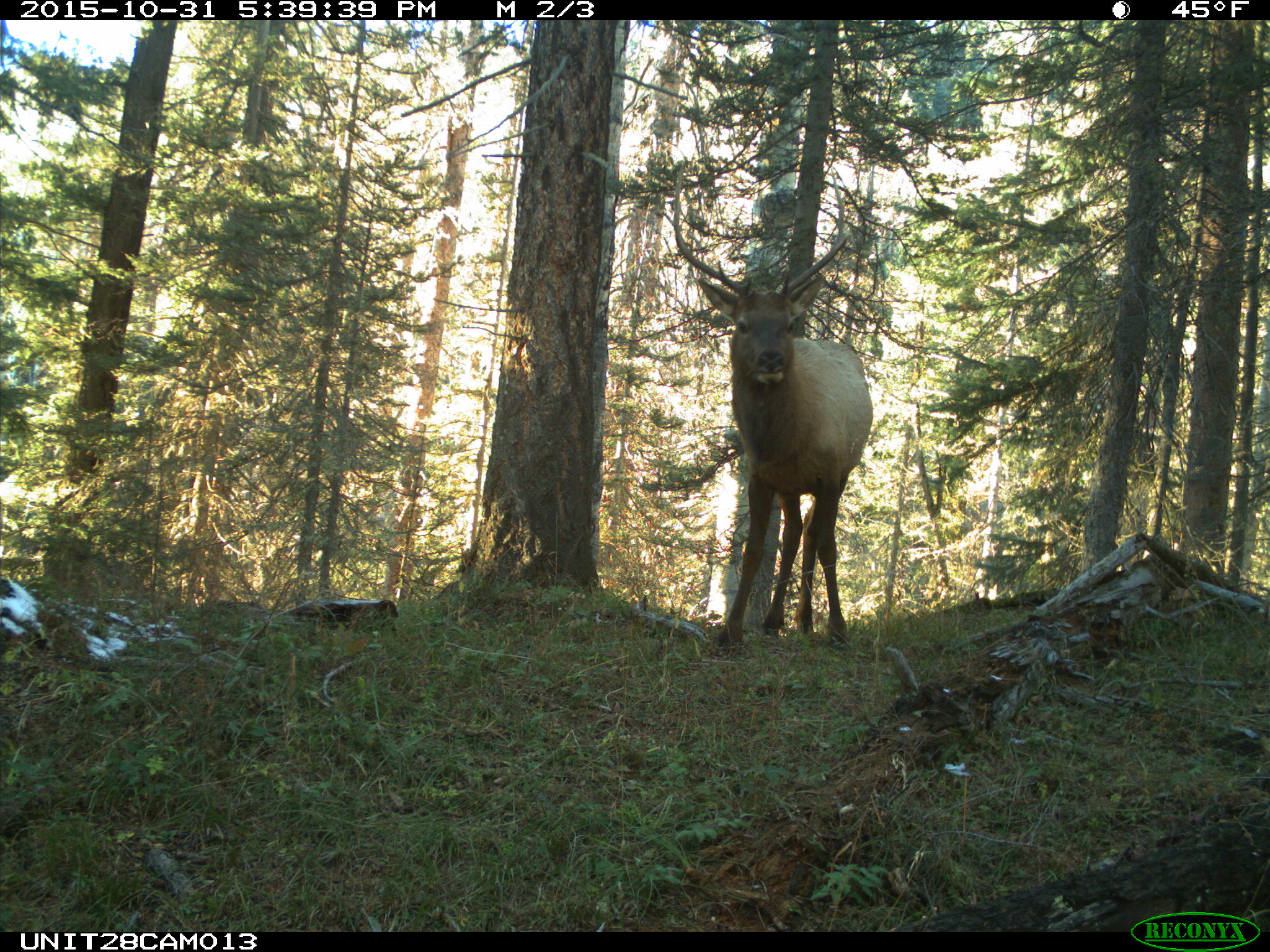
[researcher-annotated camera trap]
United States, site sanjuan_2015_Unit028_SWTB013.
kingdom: Animalia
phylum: Chordata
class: Mammalia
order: Artiodactyla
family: Cervidae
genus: Cervus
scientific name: Cervus elaphus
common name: red deer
Cervus elaphus (red deer).